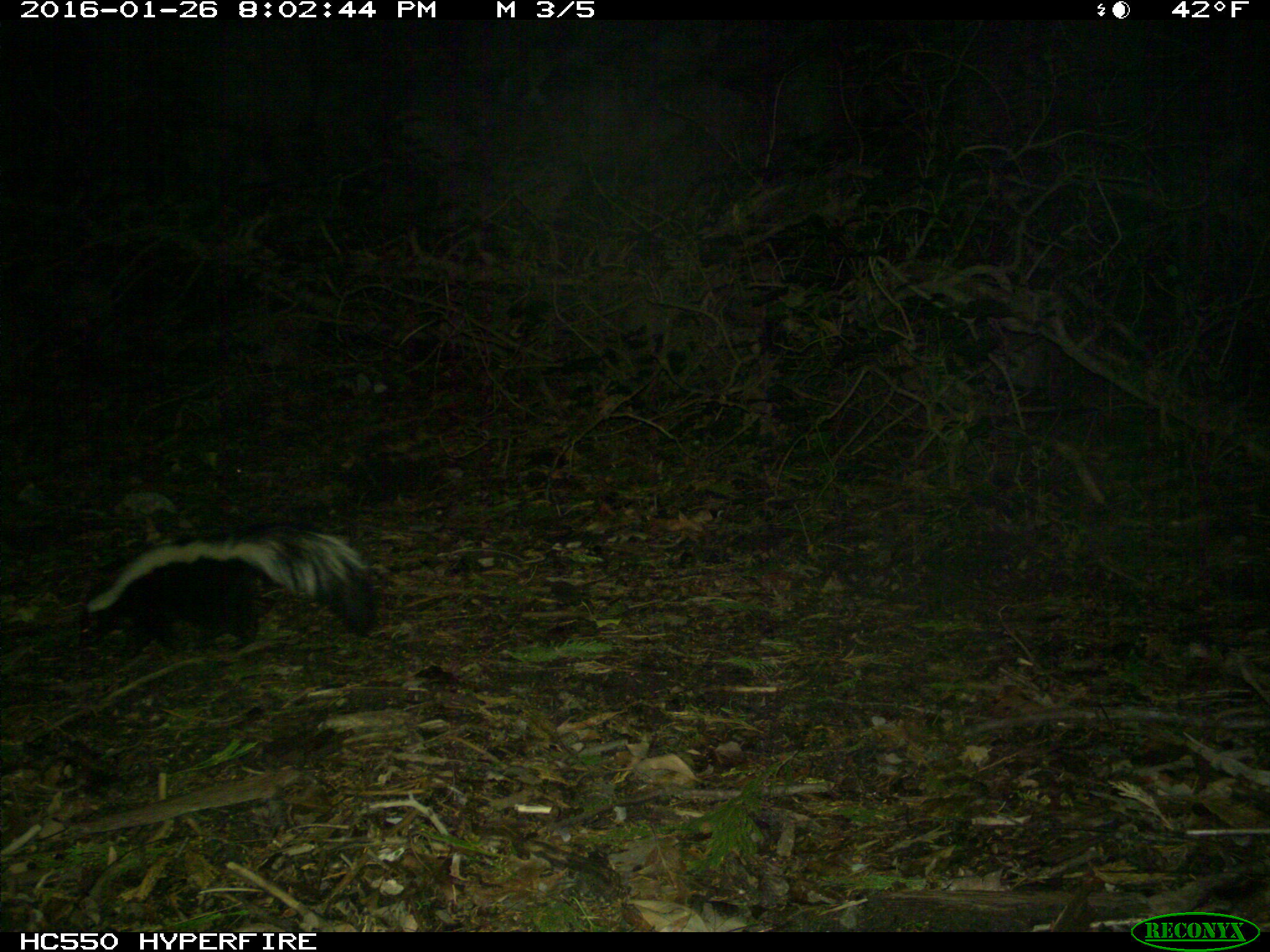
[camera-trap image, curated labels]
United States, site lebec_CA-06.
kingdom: Animalia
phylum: Chordata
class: Mammalia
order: Carnivora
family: Mephitidae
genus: Mephitis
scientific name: Mephitis mephitis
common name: striped skunk